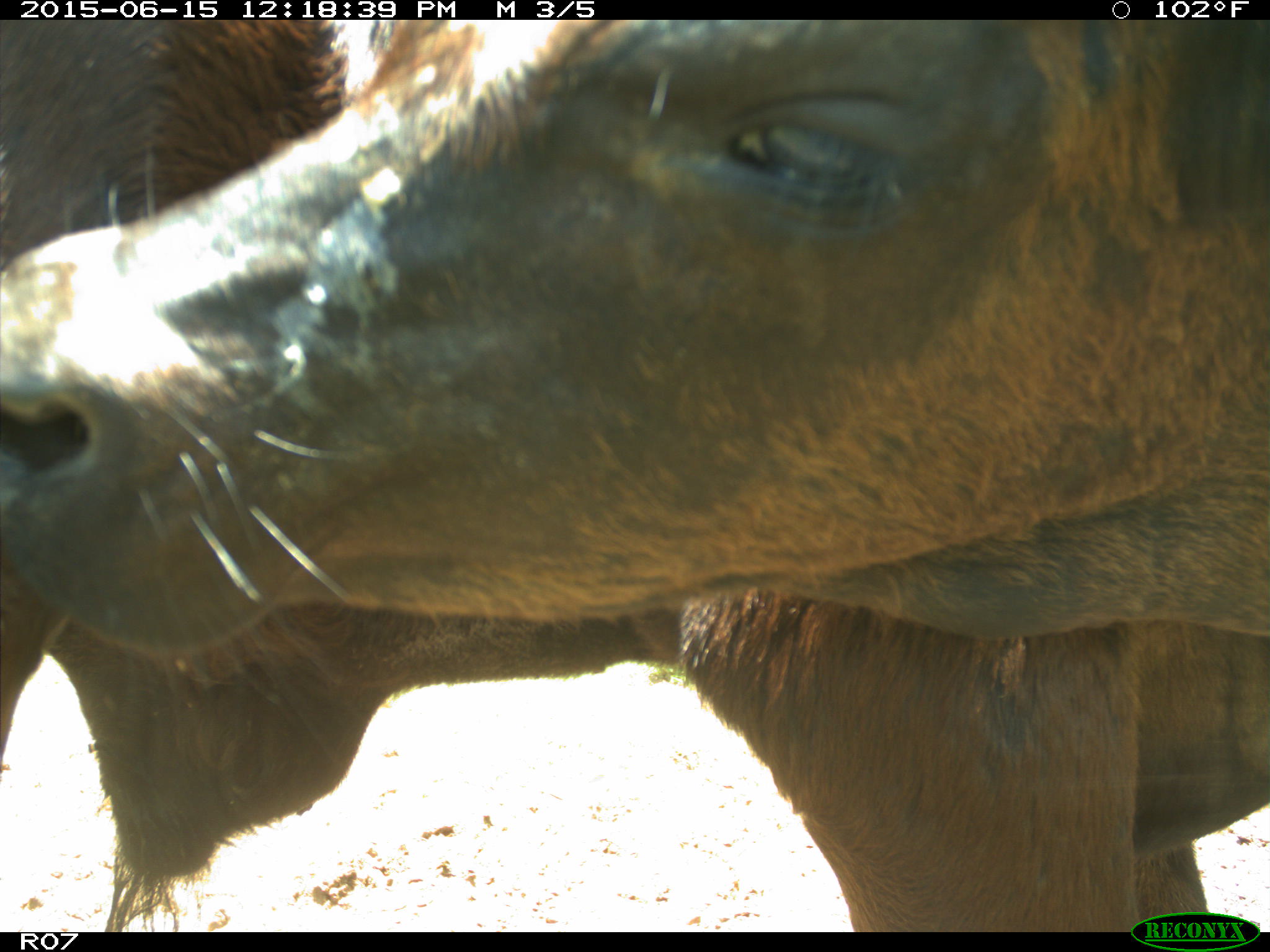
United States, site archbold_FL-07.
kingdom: Animalia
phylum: Chordata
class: Mammalia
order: Artiodactyla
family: Bovidae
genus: Bos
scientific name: Bos taurus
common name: domestic cow